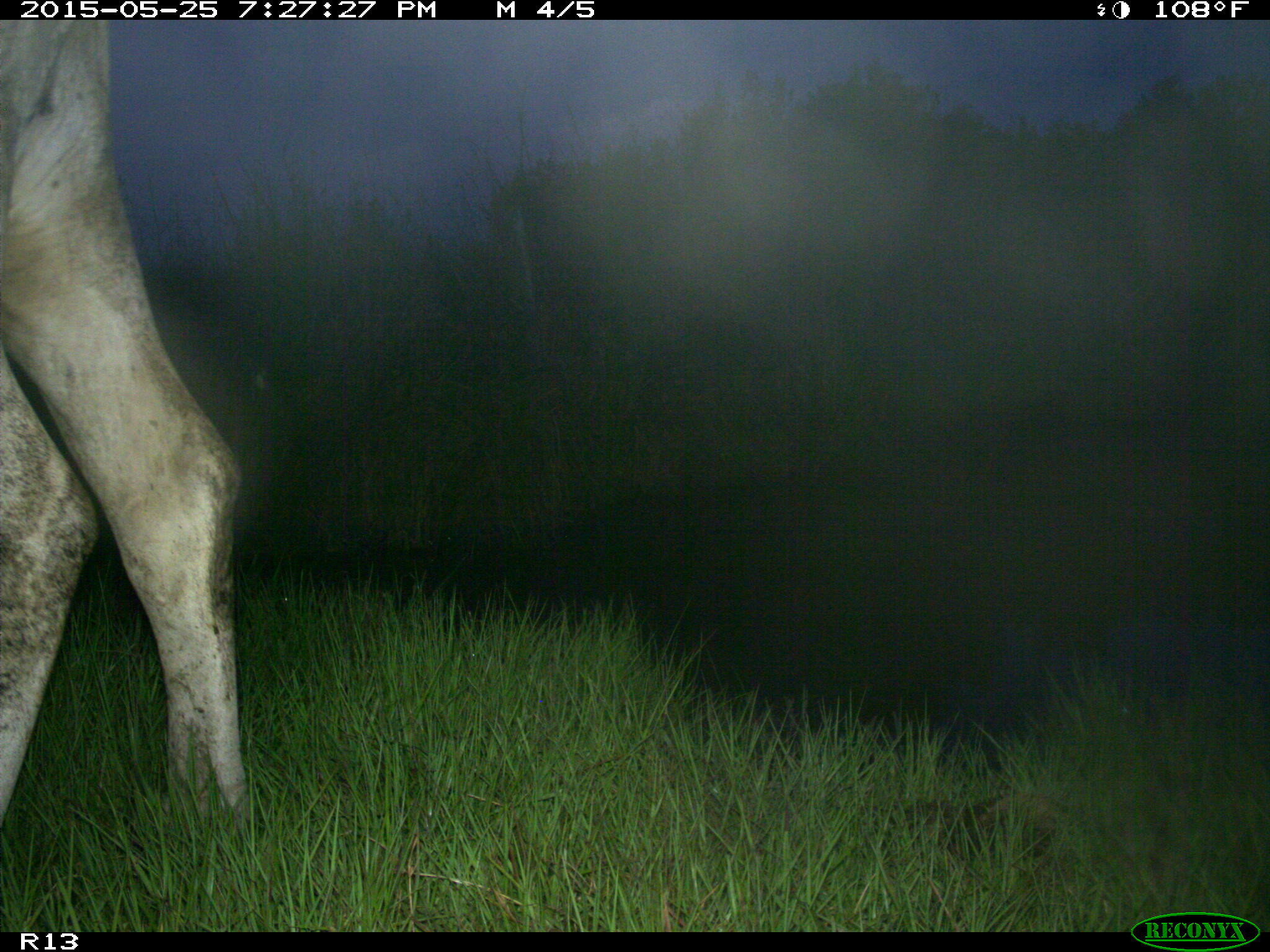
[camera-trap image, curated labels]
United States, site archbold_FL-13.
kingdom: Animalia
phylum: Chordata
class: Mammalia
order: Artiodactyla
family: Bovidae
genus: Bos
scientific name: Bos taurus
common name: domestic cow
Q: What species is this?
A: Bos taurus (domestic cow).